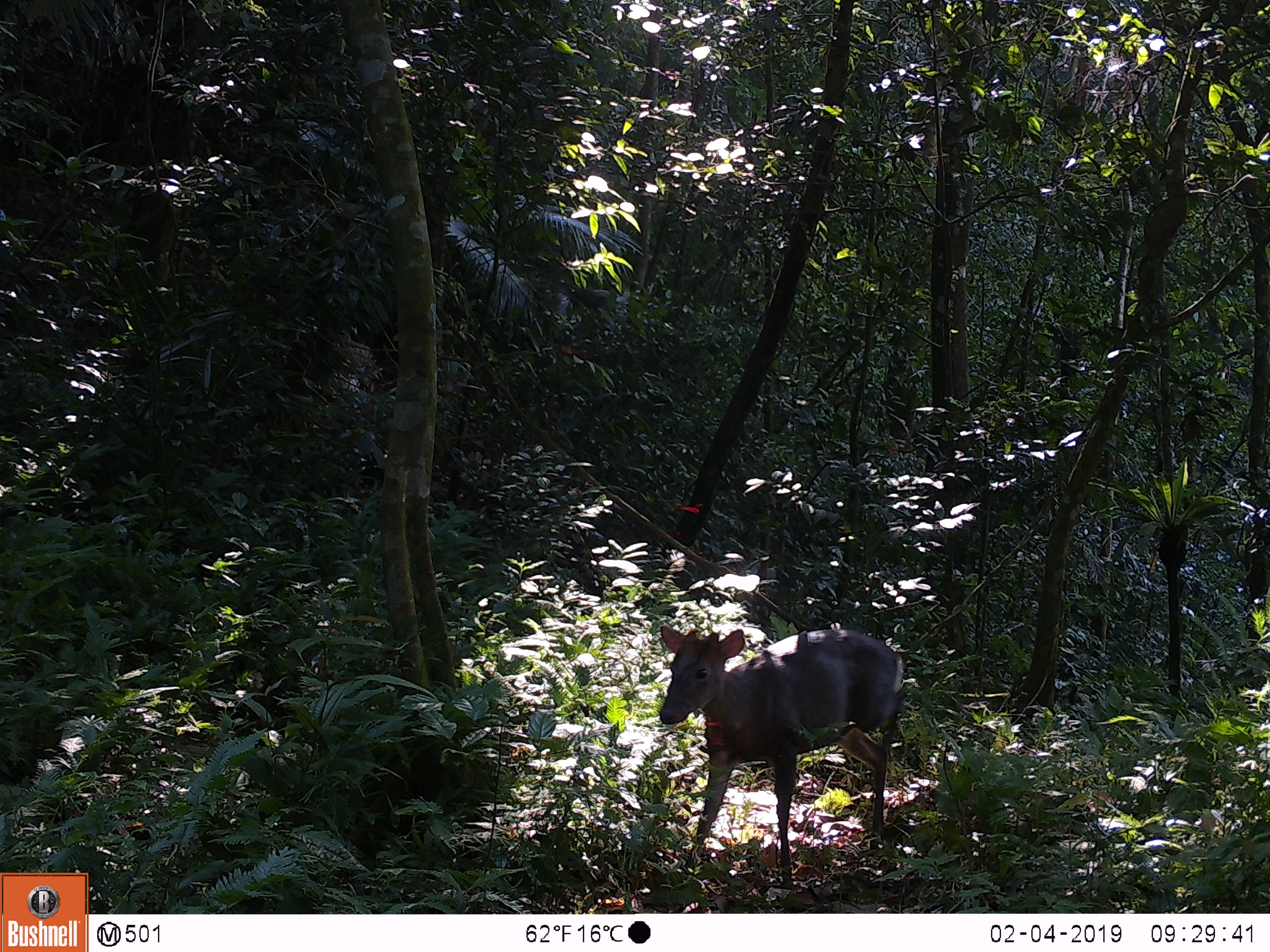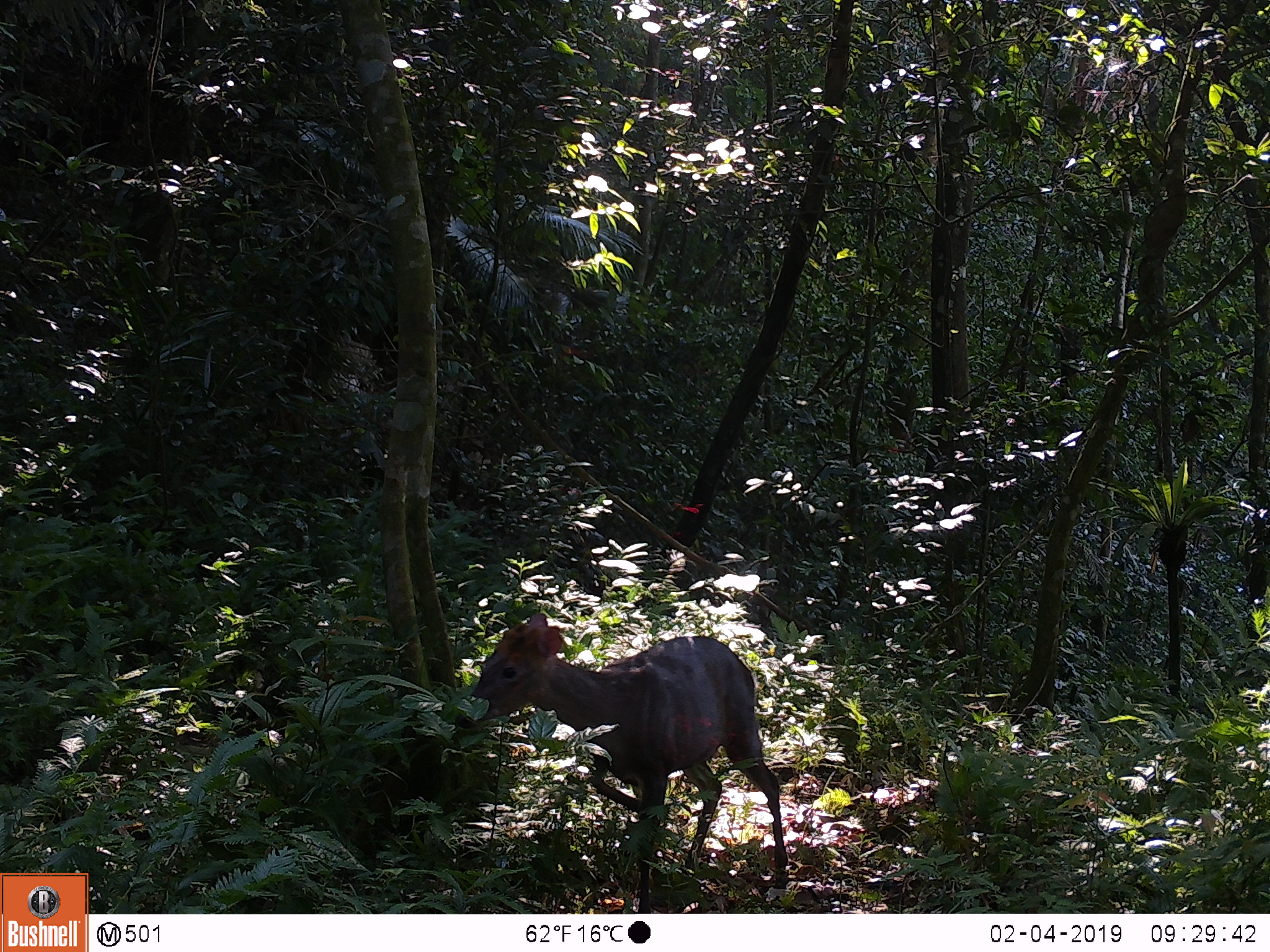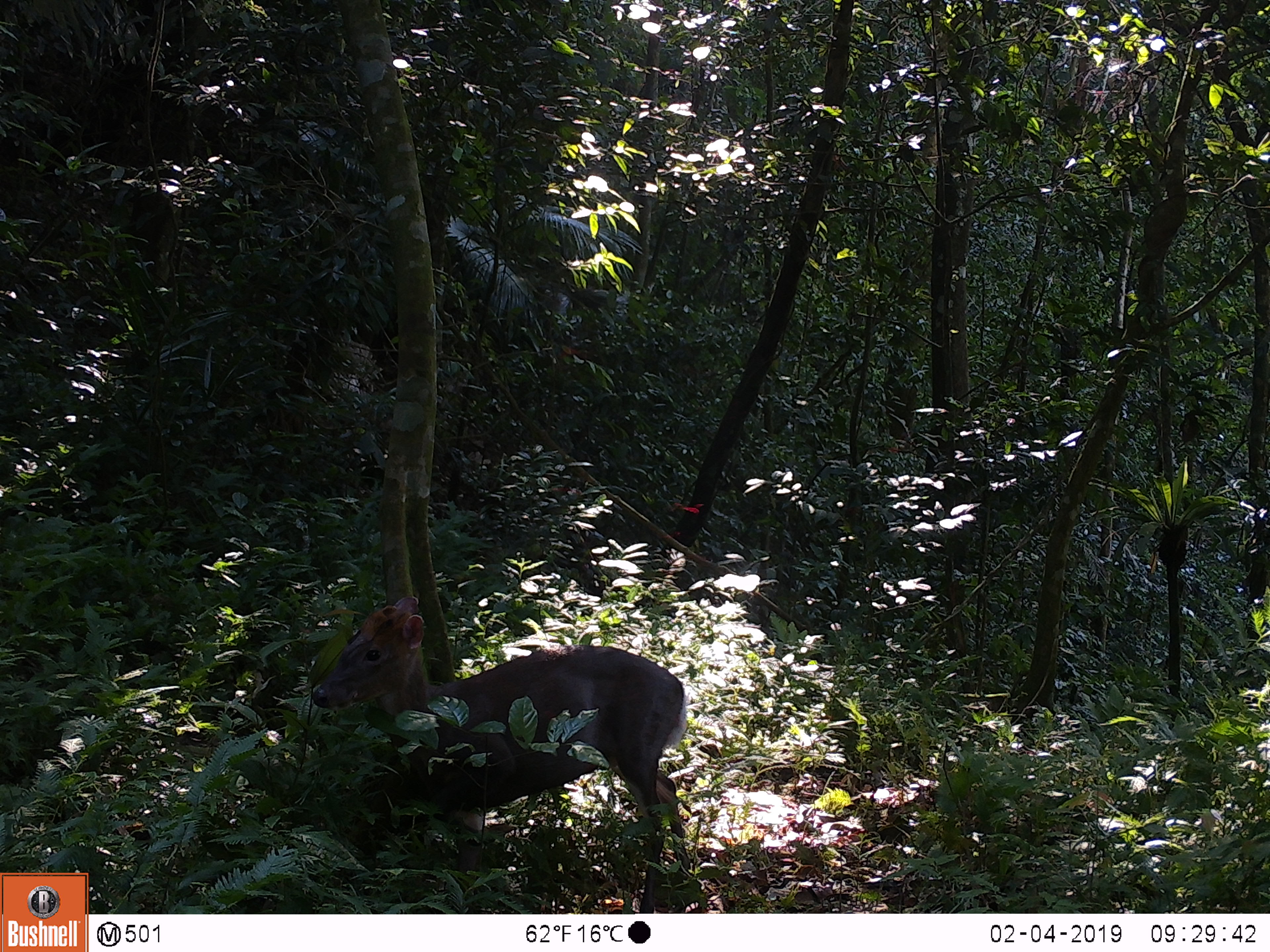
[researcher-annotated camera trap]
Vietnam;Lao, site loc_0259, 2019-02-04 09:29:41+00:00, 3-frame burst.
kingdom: Animalia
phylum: Chordata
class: Mammalia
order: Artiodactyla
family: Cervidae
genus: Muntiacus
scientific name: Muntiacus rooseveltorum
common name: roosevelt's muntjac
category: roosevelts muntjac group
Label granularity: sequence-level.